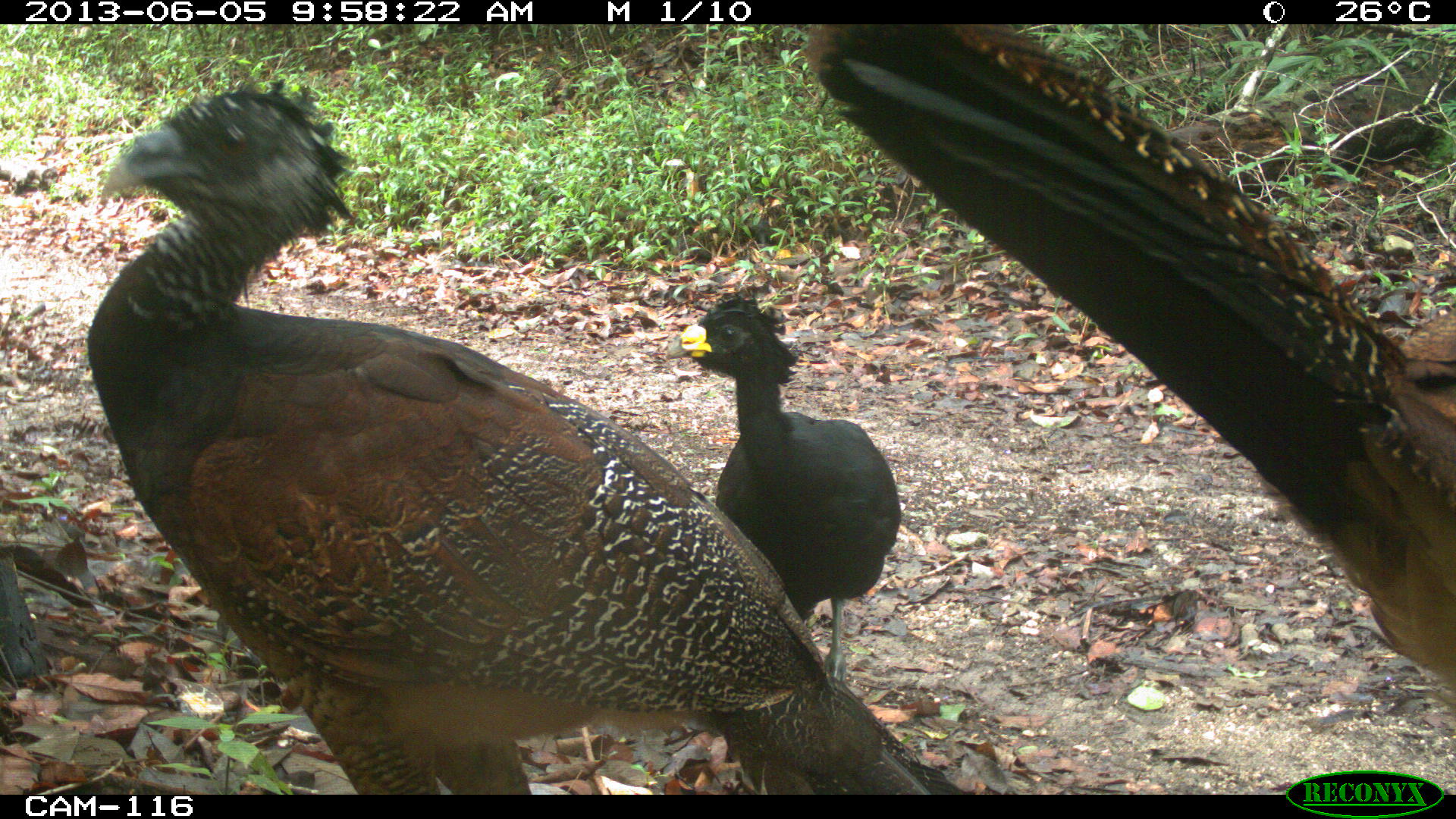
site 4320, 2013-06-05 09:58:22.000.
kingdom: Animalia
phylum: Chordata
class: Aves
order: Galliformes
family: Cracidae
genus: Crax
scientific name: Crax rubra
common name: great curassow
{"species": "Crax rubra (great curassow)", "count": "3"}